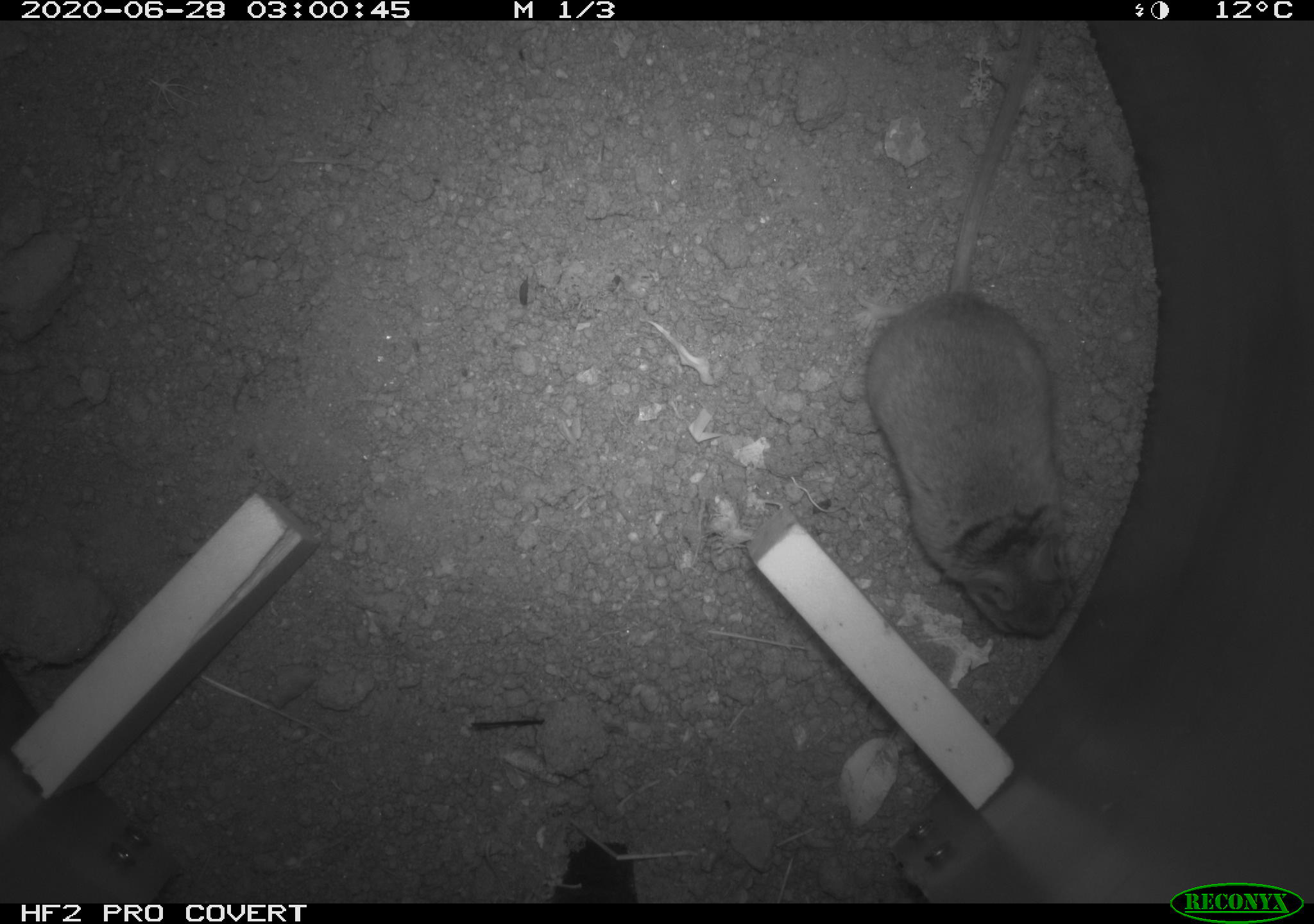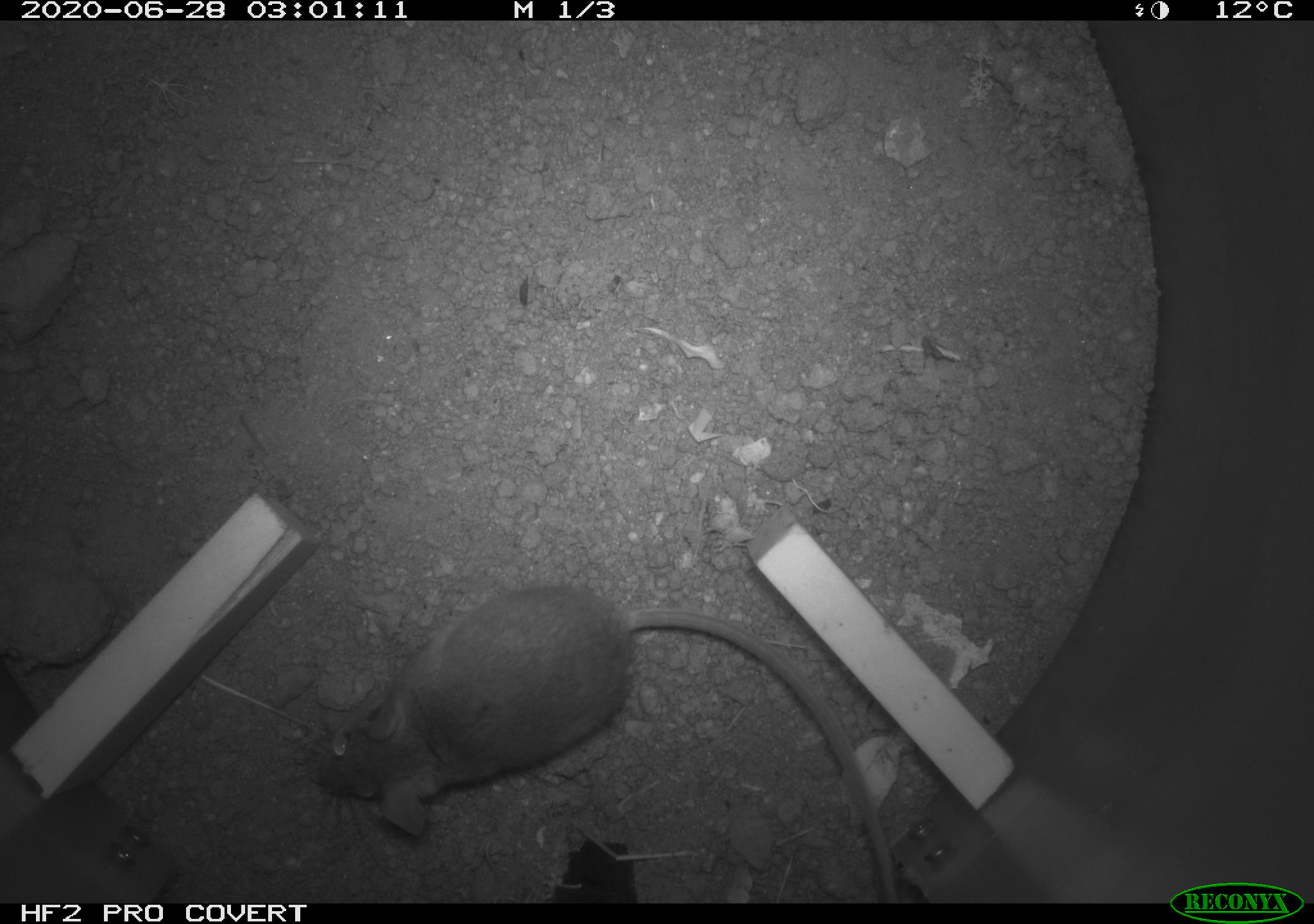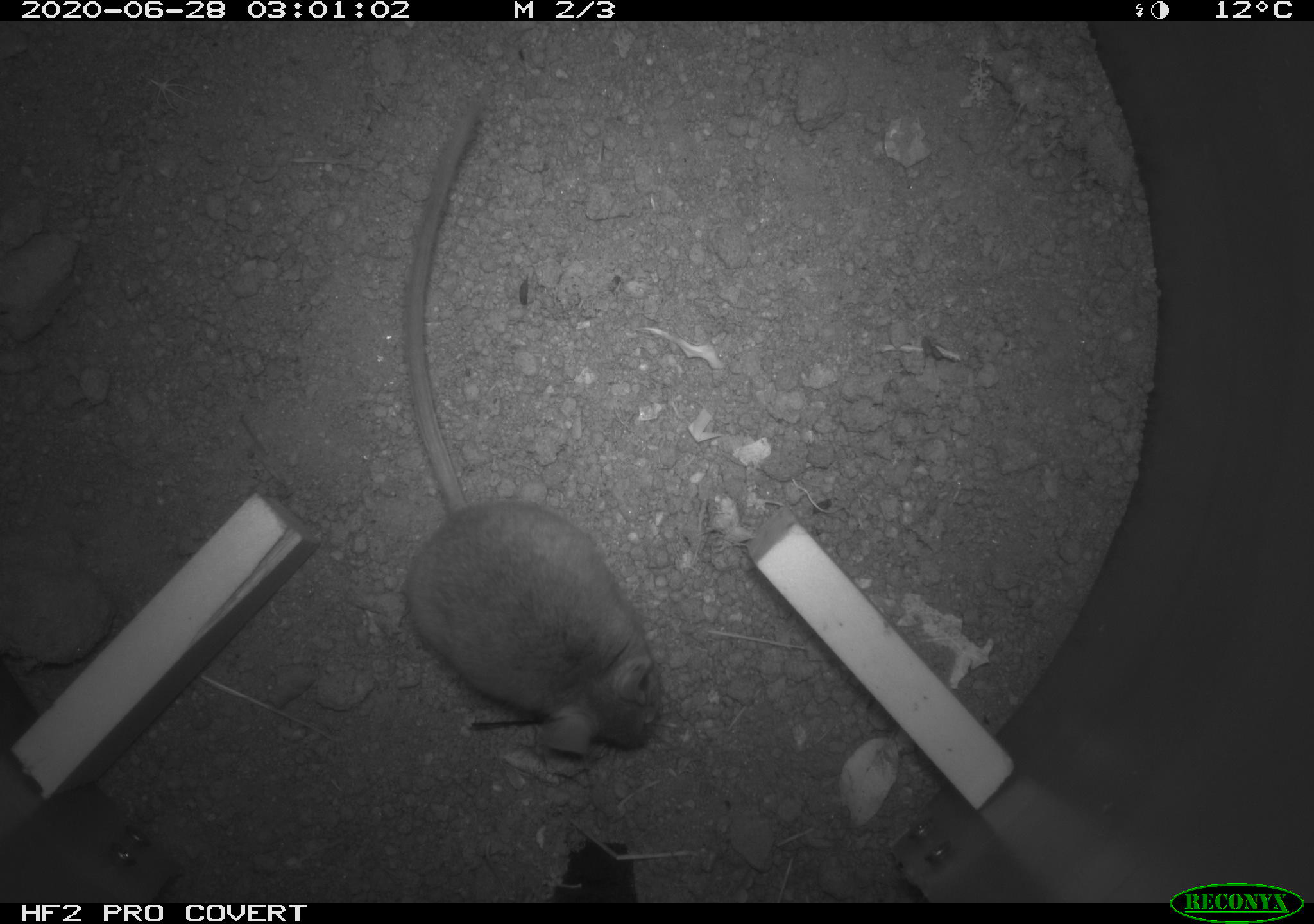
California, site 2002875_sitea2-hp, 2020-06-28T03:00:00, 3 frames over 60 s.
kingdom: Animalia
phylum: Chordata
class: Mammalia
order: Rodentia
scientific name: Rodentia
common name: rodent